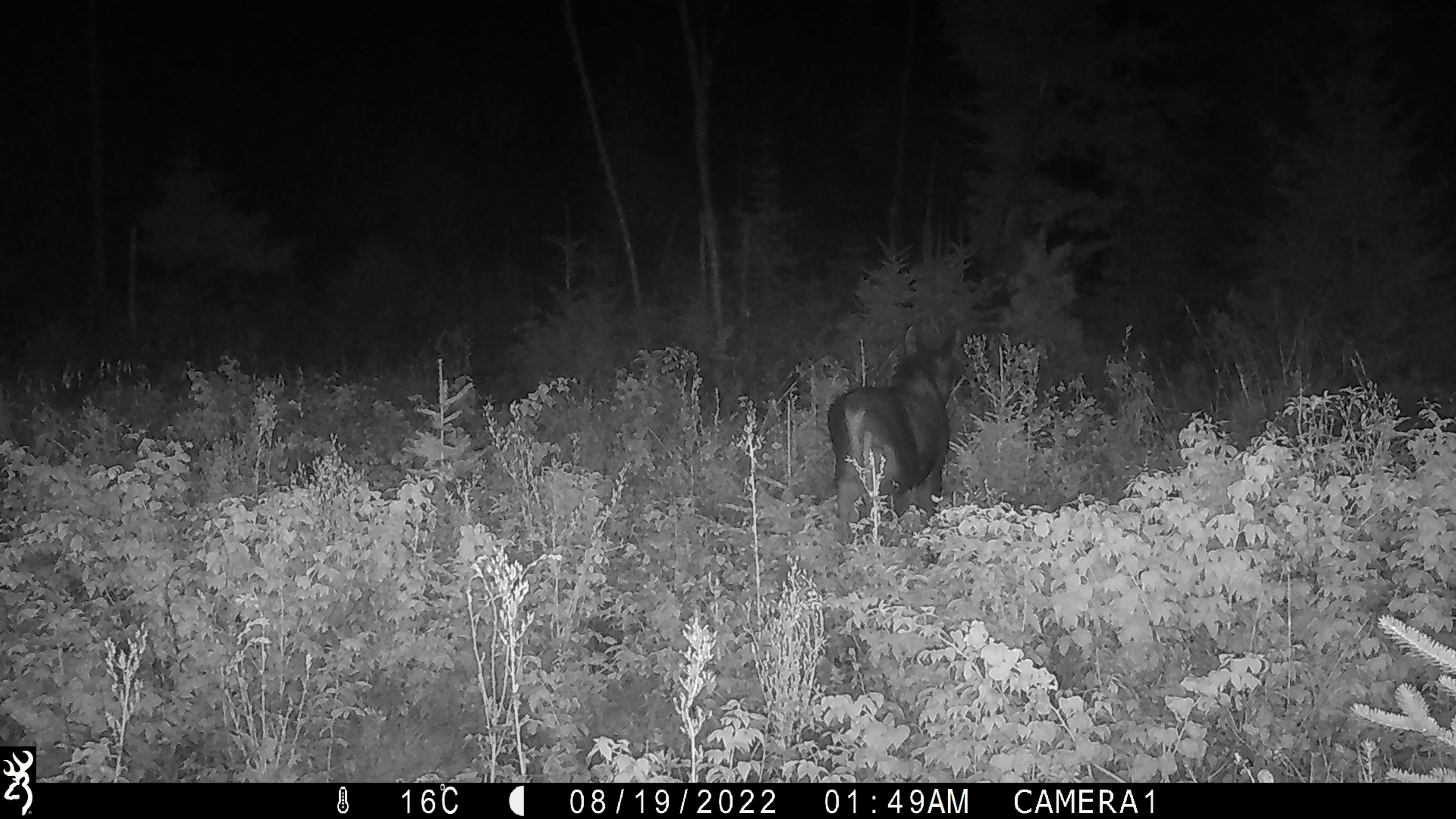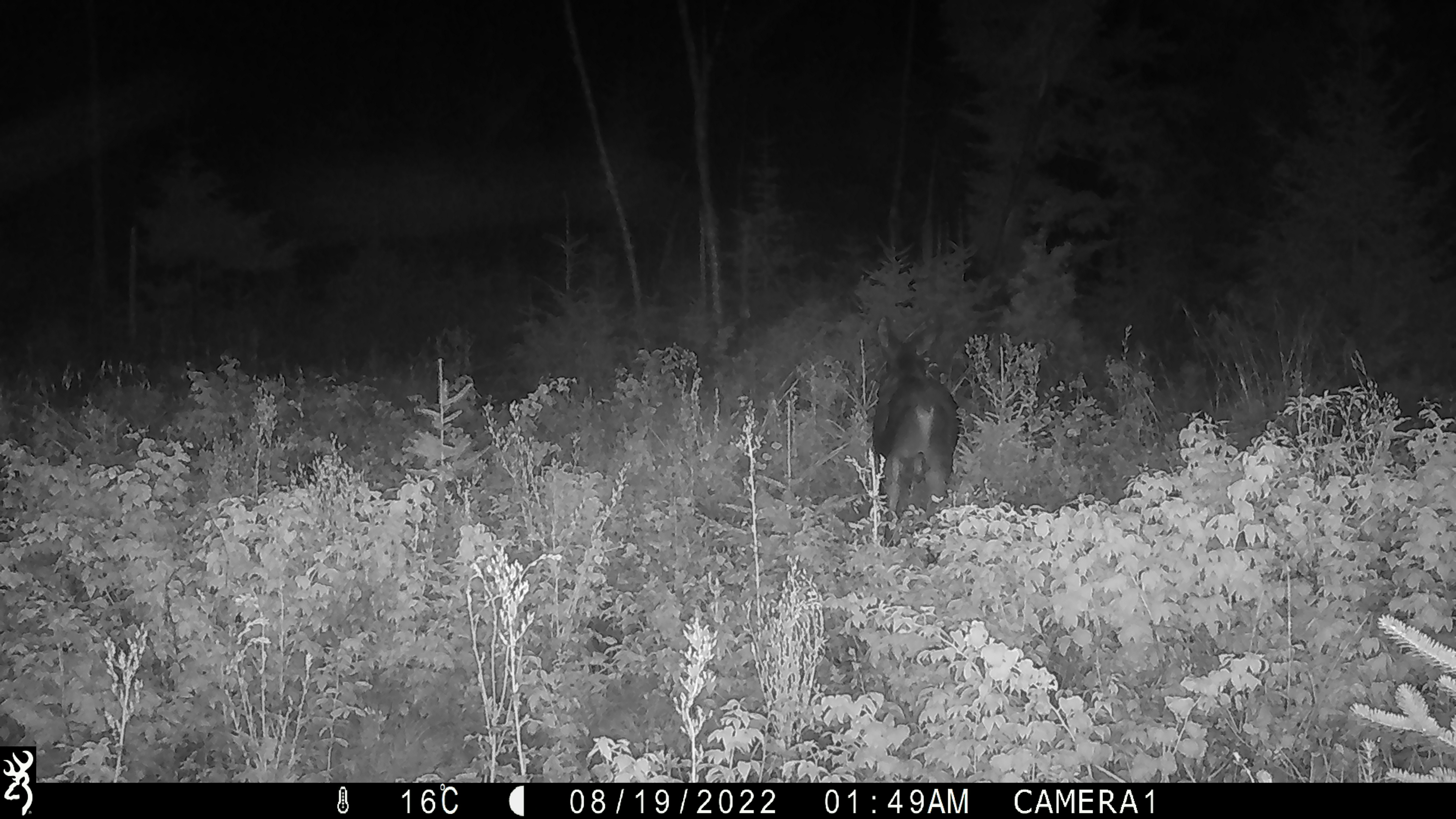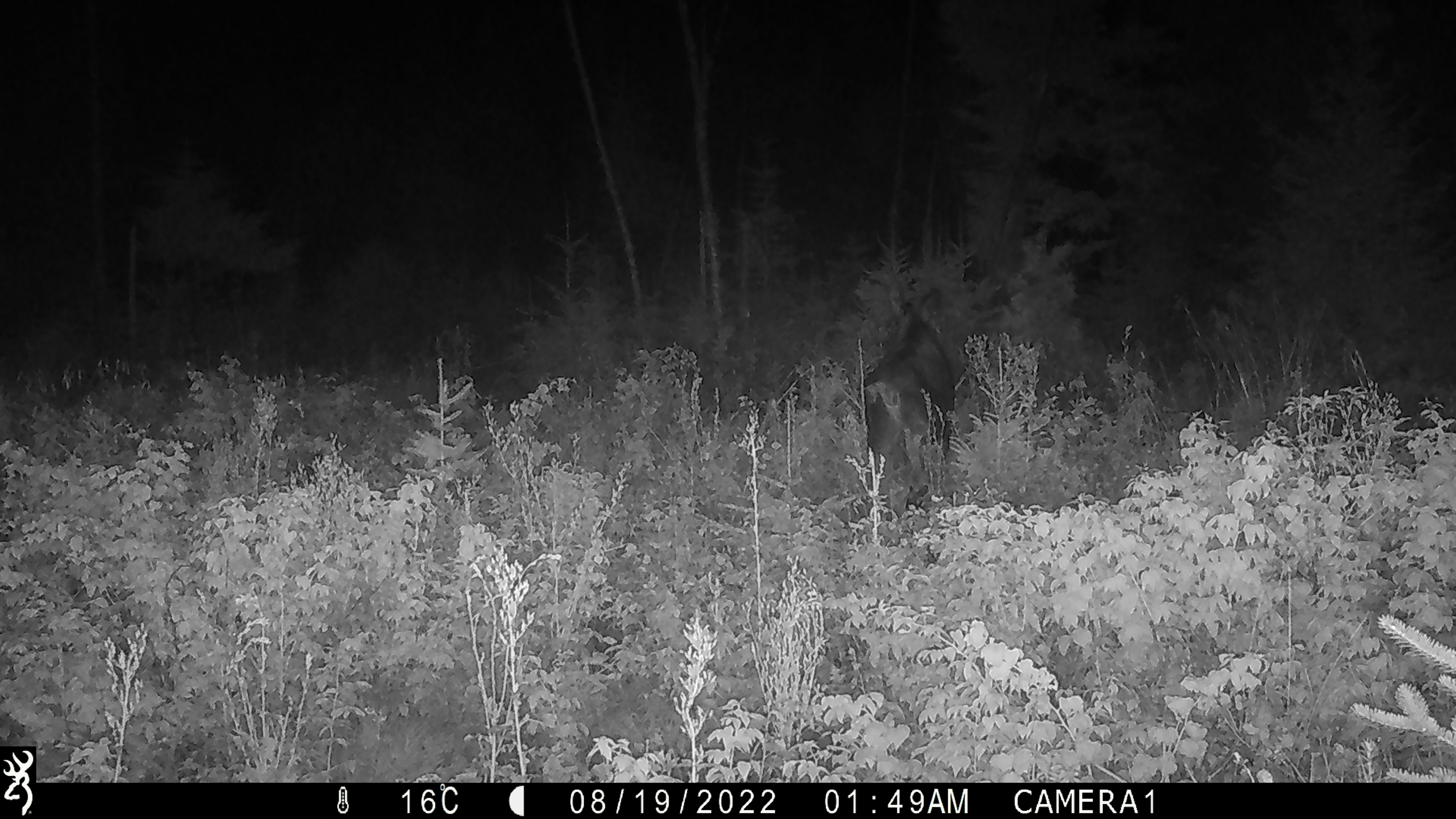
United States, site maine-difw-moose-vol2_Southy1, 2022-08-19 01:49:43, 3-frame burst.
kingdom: Animalia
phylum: Chordata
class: Mammalia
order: Artiodactyla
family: Cervidae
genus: Alces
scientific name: Alces alces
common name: moose